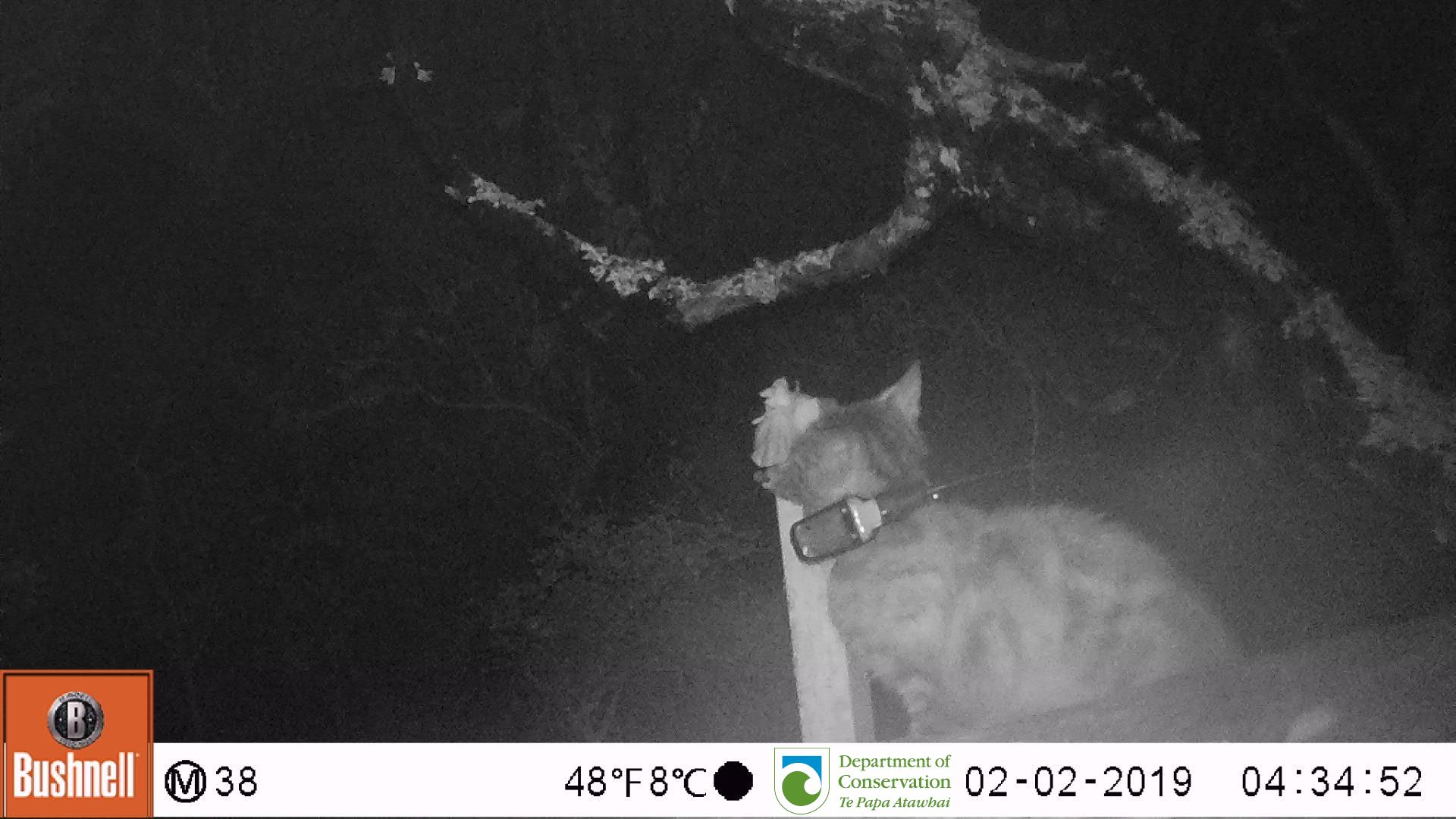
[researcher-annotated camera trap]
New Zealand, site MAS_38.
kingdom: Animalia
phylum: Chordata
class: Mammalia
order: Carnivora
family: Felidae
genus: Felis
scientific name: Felis catus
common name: domestic cat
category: cat